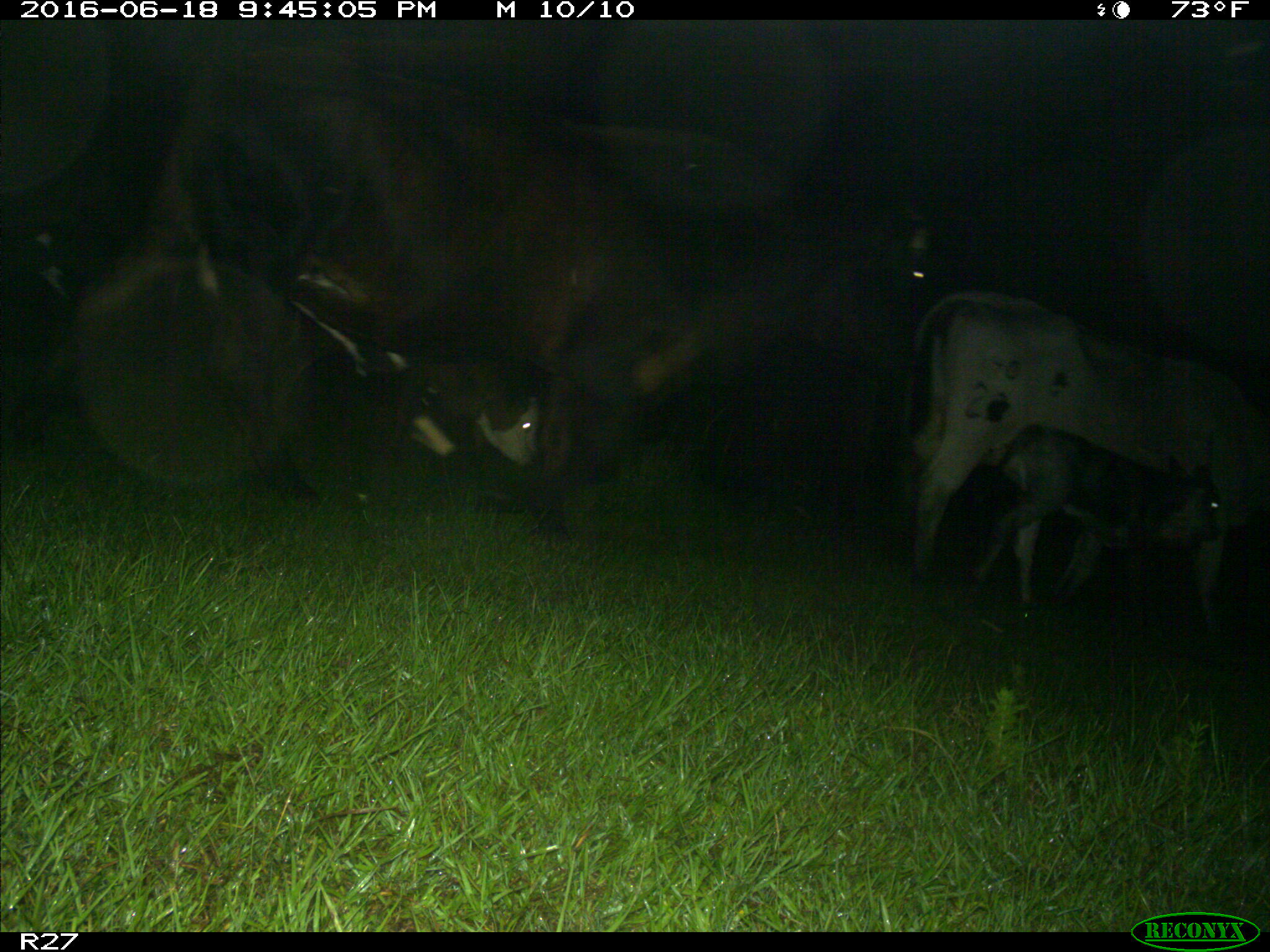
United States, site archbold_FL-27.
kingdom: Animalia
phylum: Chordata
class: Mammalia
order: Artiodactyla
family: Bovidae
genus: Bos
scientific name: Bos taurus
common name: domestic cow